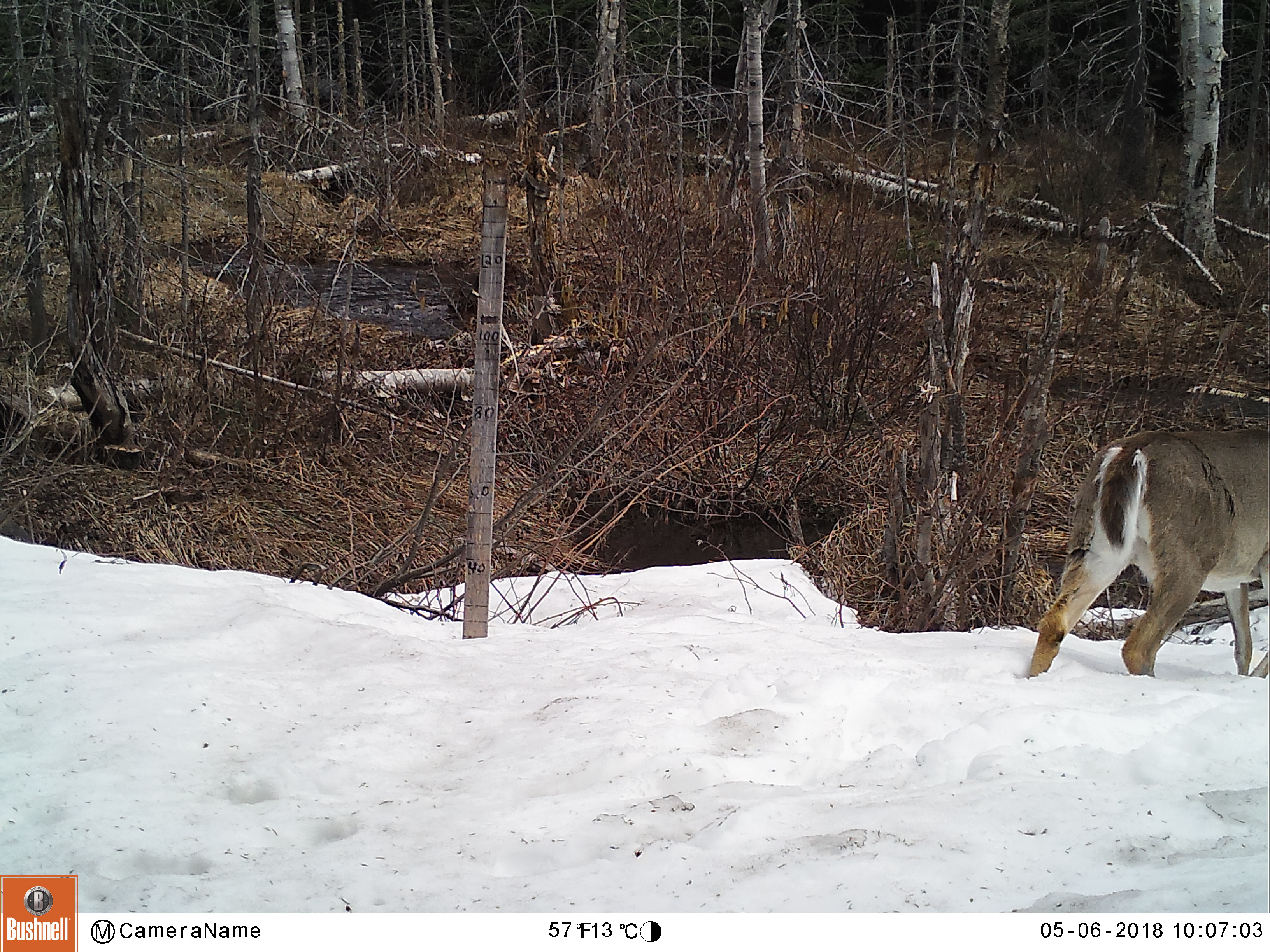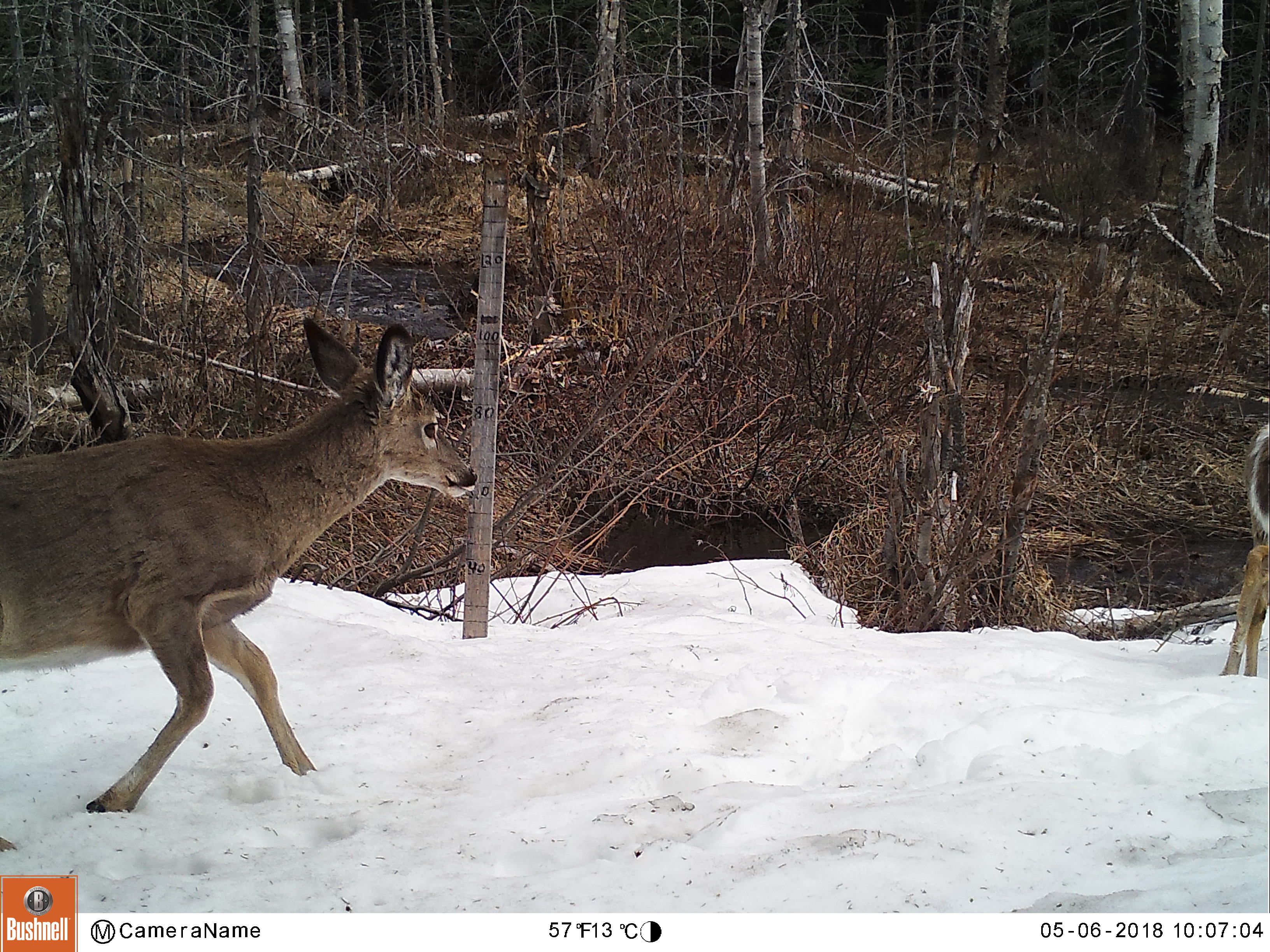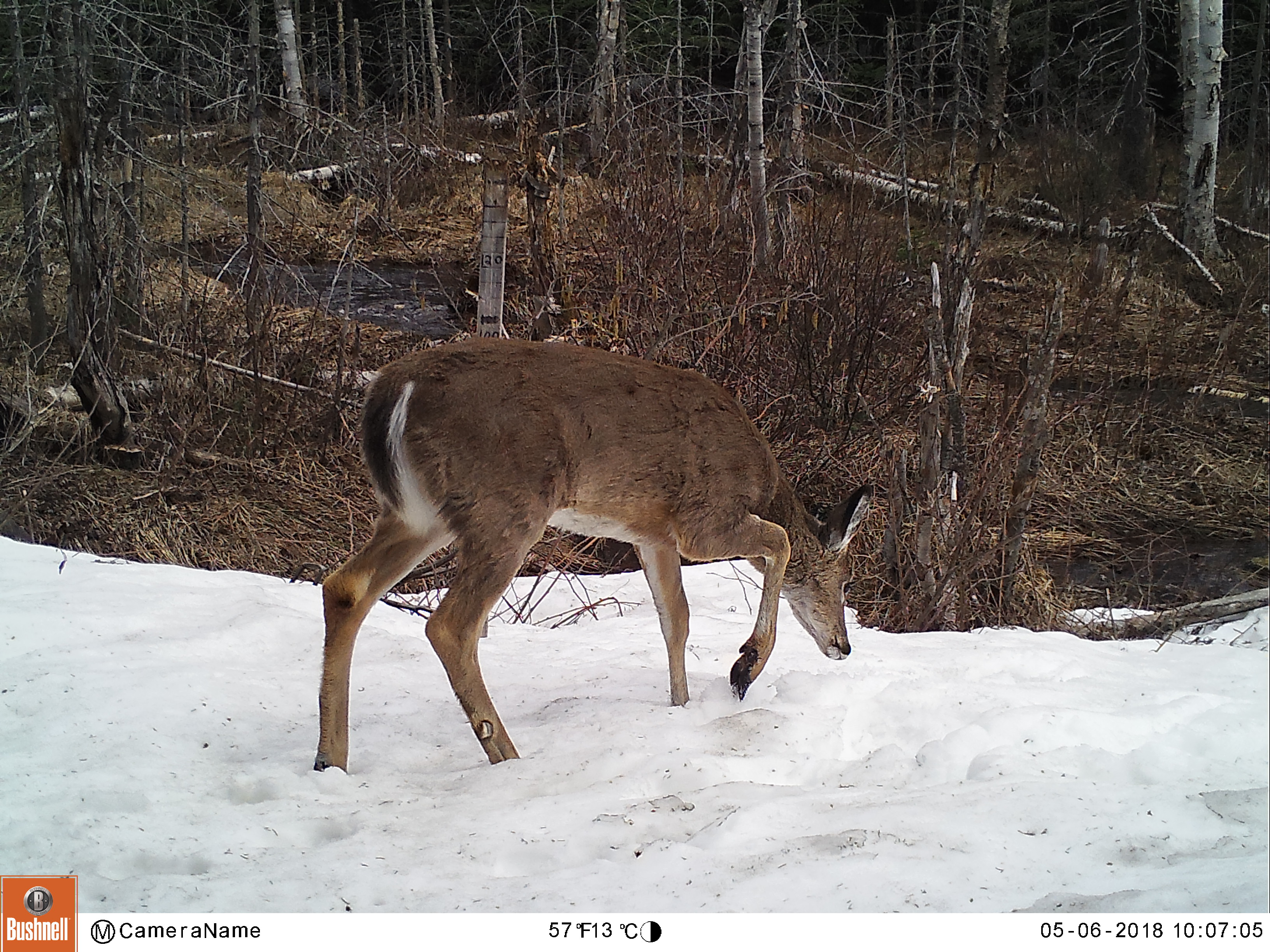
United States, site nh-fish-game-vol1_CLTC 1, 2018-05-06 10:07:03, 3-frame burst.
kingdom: Animalia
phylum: Chordata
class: Mammalia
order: Artiodactyla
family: Cervidae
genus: Odocoileus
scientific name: Odocoileus virginianus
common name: white-tailed deer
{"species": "white-tailed deer (Odocoileus virginianus)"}